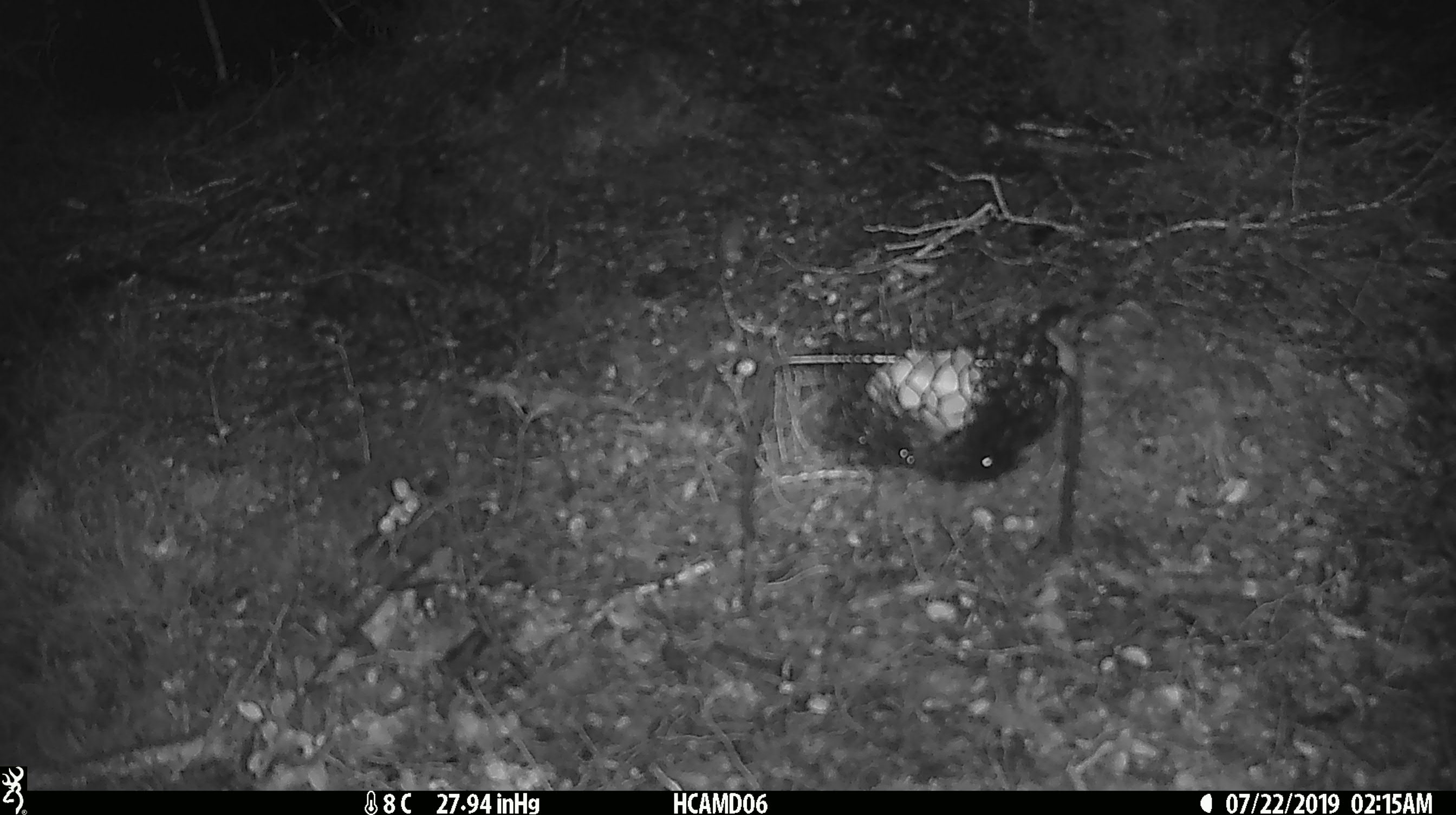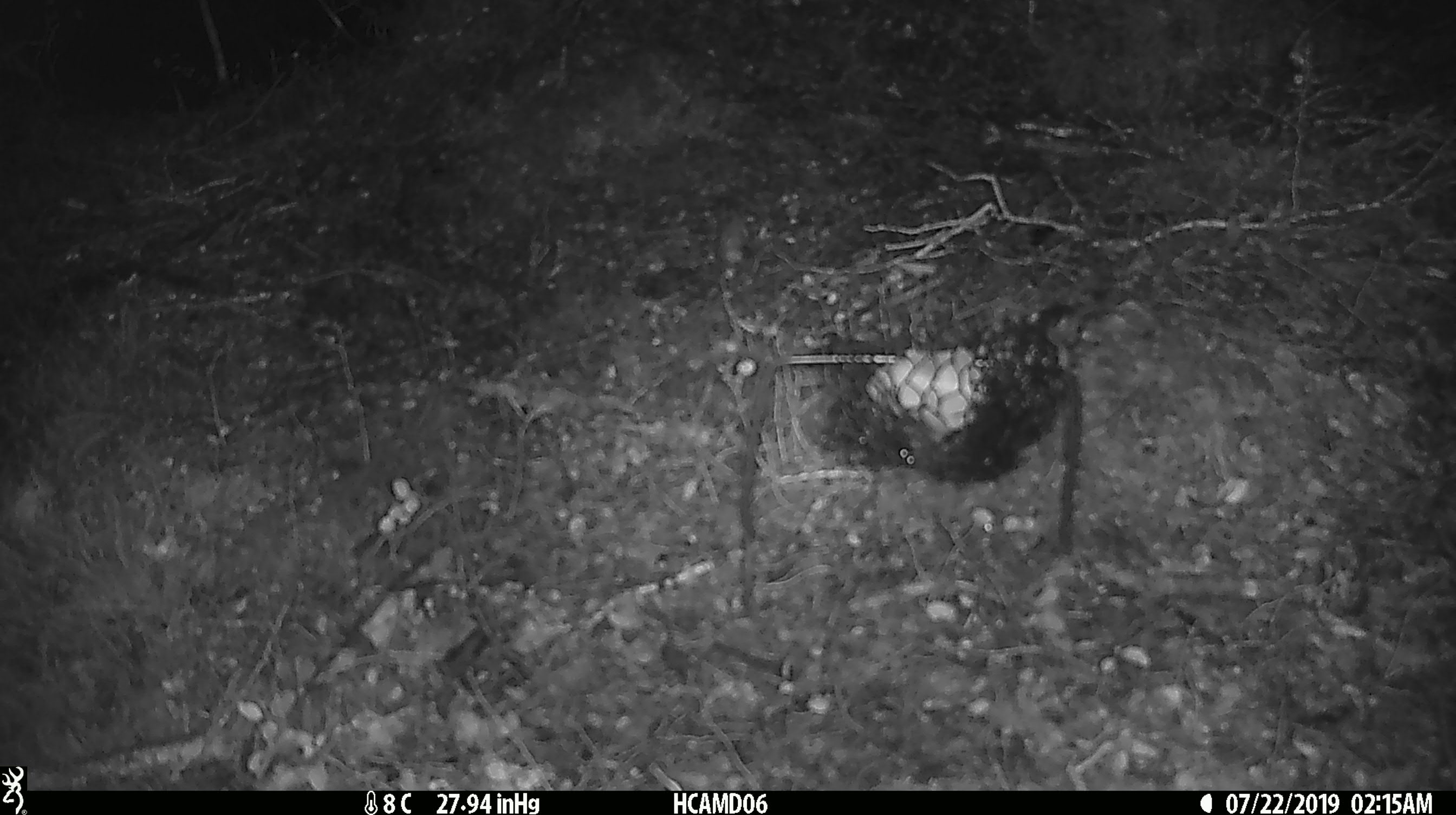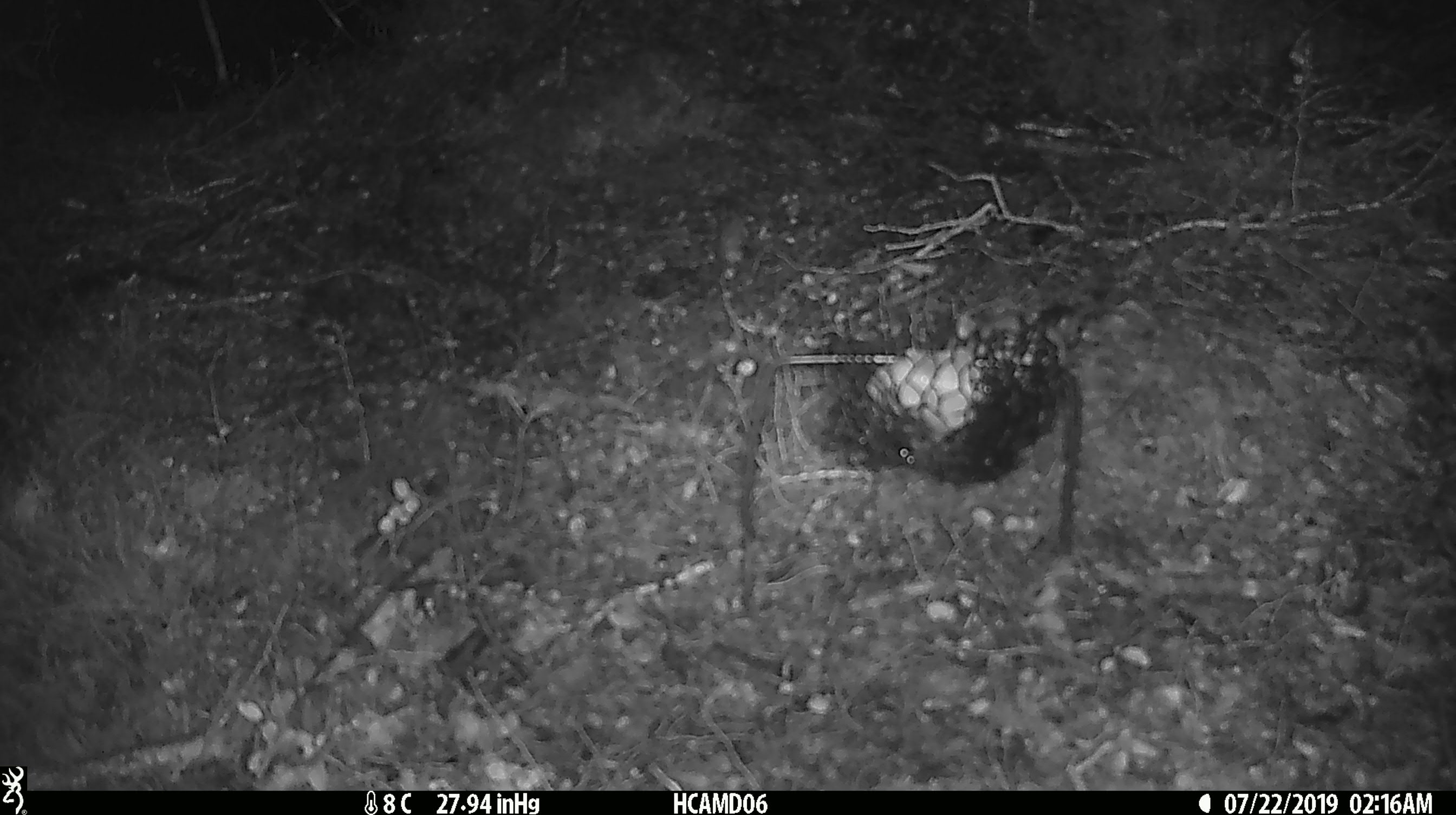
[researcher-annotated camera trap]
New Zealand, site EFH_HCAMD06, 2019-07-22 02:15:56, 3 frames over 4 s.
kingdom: Animalia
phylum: Chordata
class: Mammalia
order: Rodentia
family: Muridae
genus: Mus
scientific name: Mus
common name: mouse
Mouse (Mus).